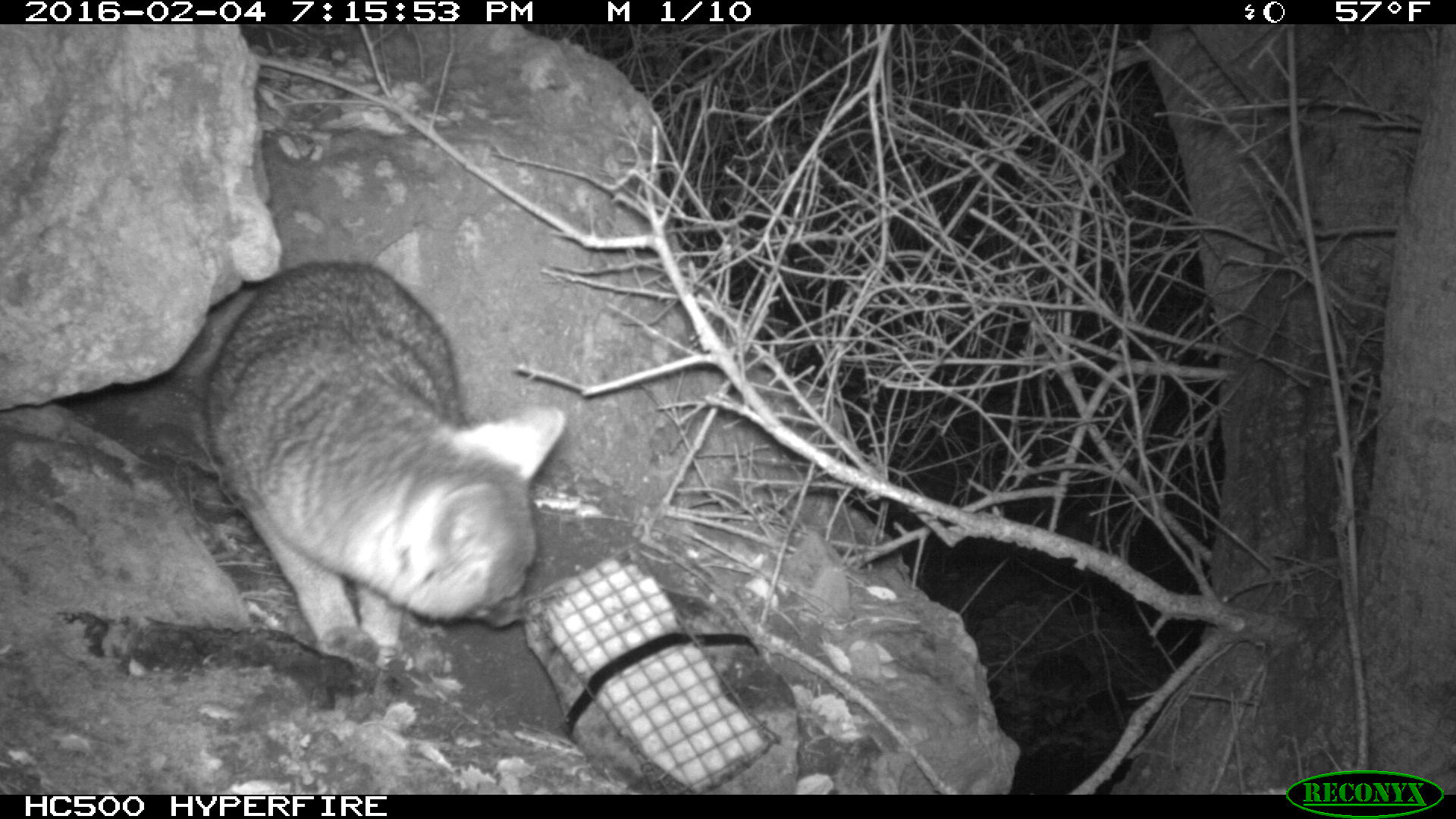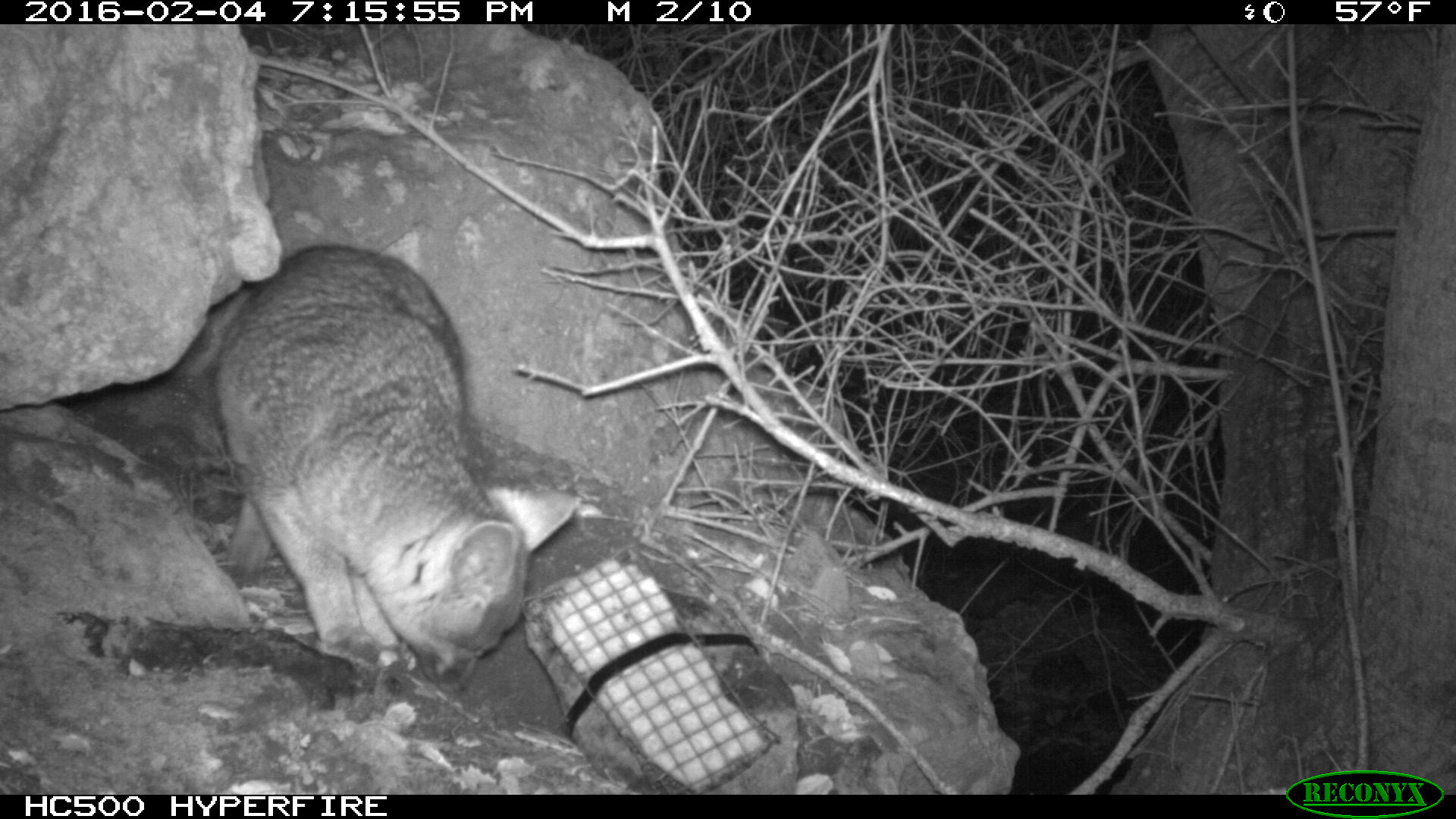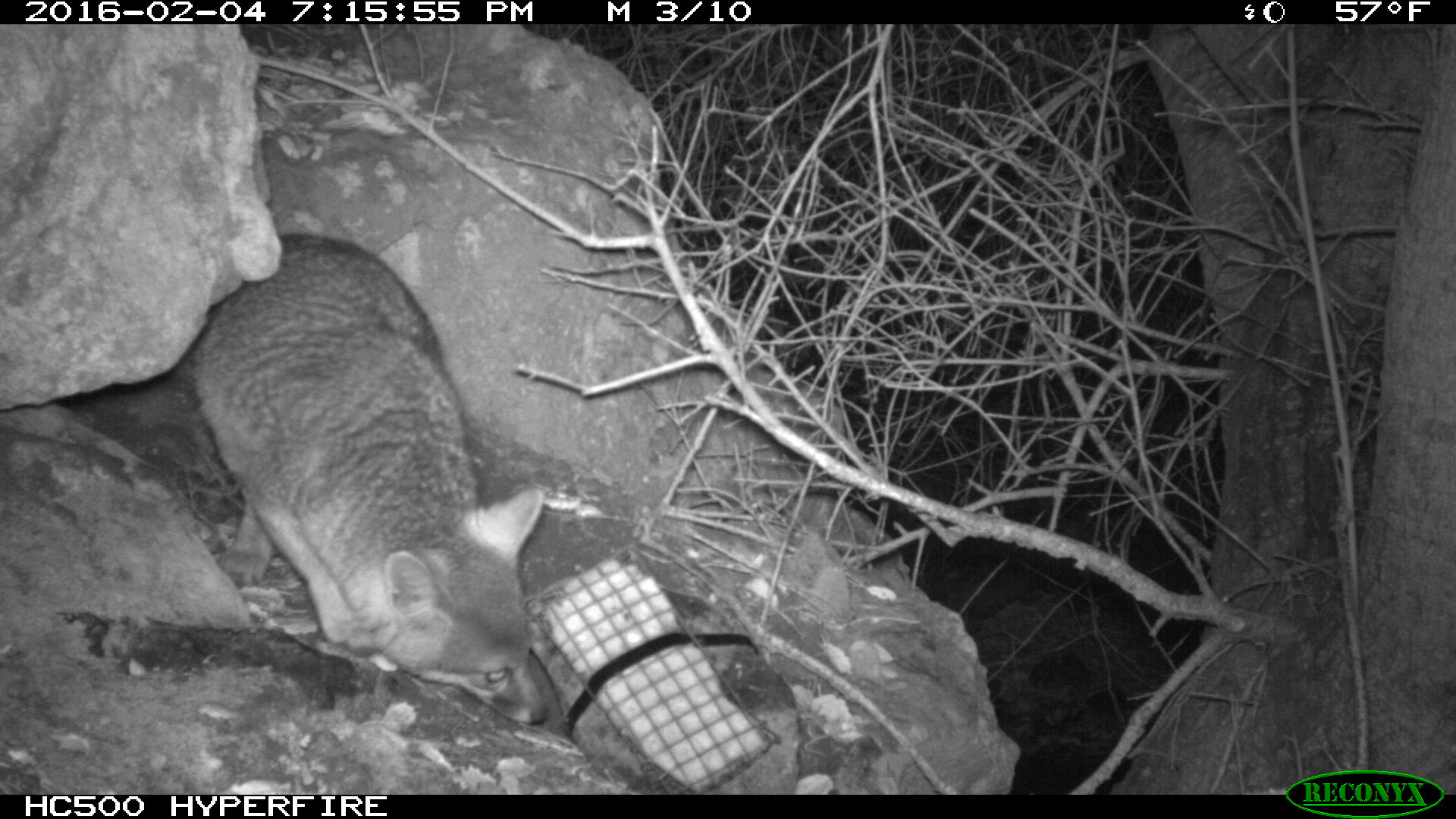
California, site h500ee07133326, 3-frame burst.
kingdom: Animalia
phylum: Chordata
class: Mammalia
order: Carnivora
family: Canidae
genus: Urocyon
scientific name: Urocyon littoralis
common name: island fox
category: fox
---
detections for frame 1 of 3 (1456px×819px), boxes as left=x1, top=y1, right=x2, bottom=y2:
fox: left=203, top=260, right=565, bottom=673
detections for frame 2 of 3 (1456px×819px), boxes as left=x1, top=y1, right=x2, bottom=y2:
fox: left=209, top=243, right=582, bottom=693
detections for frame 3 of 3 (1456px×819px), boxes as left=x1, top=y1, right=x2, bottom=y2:
fox: left=190, top=229, right=550, bottom=723